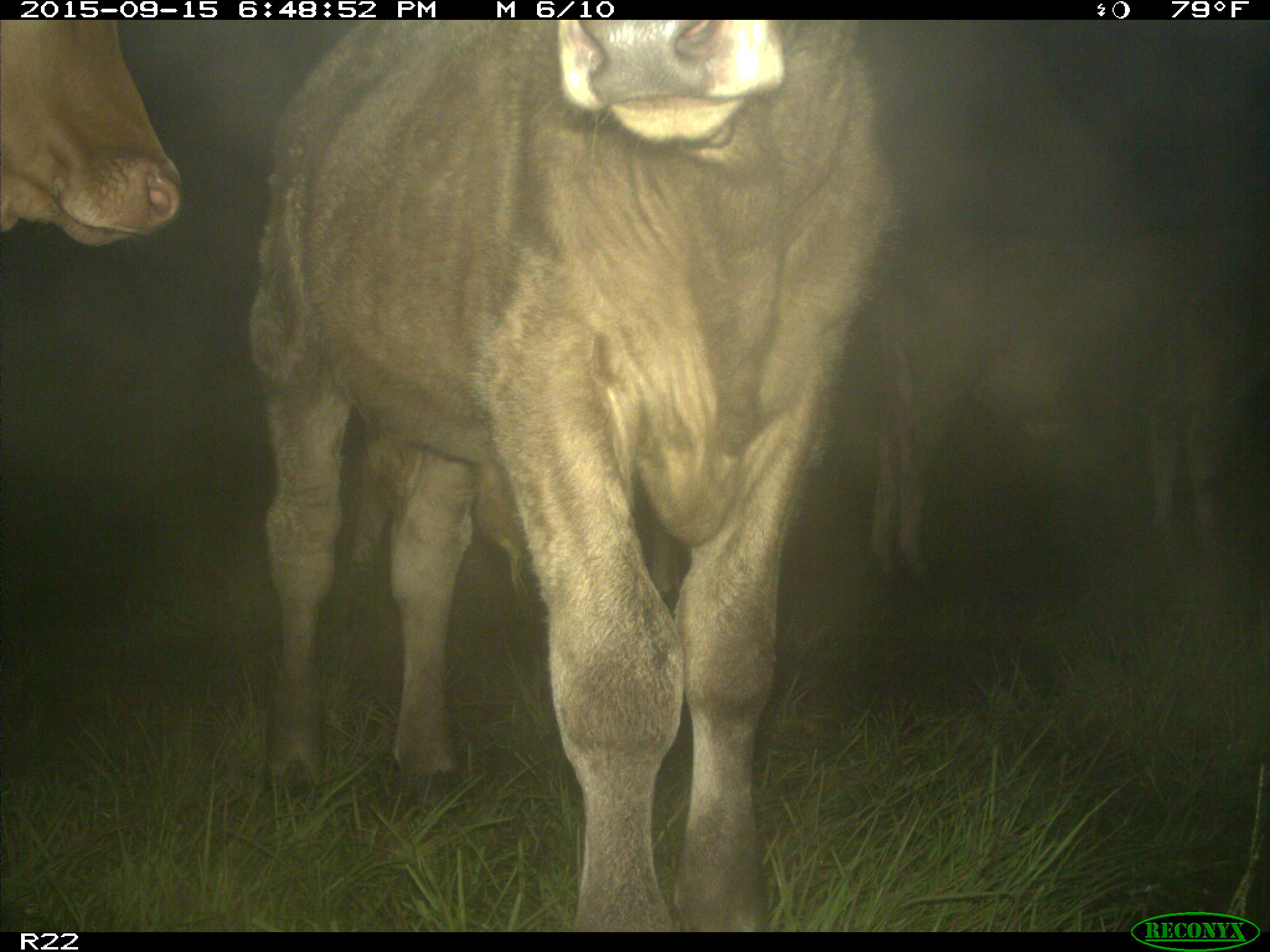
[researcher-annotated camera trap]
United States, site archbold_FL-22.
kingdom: Animalia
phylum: Chordata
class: Mammalia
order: Artiodactyla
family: Bovidae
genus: Bos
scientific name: Bos taurus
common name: domestic cow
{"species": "Bos taurus (domestic cow)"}